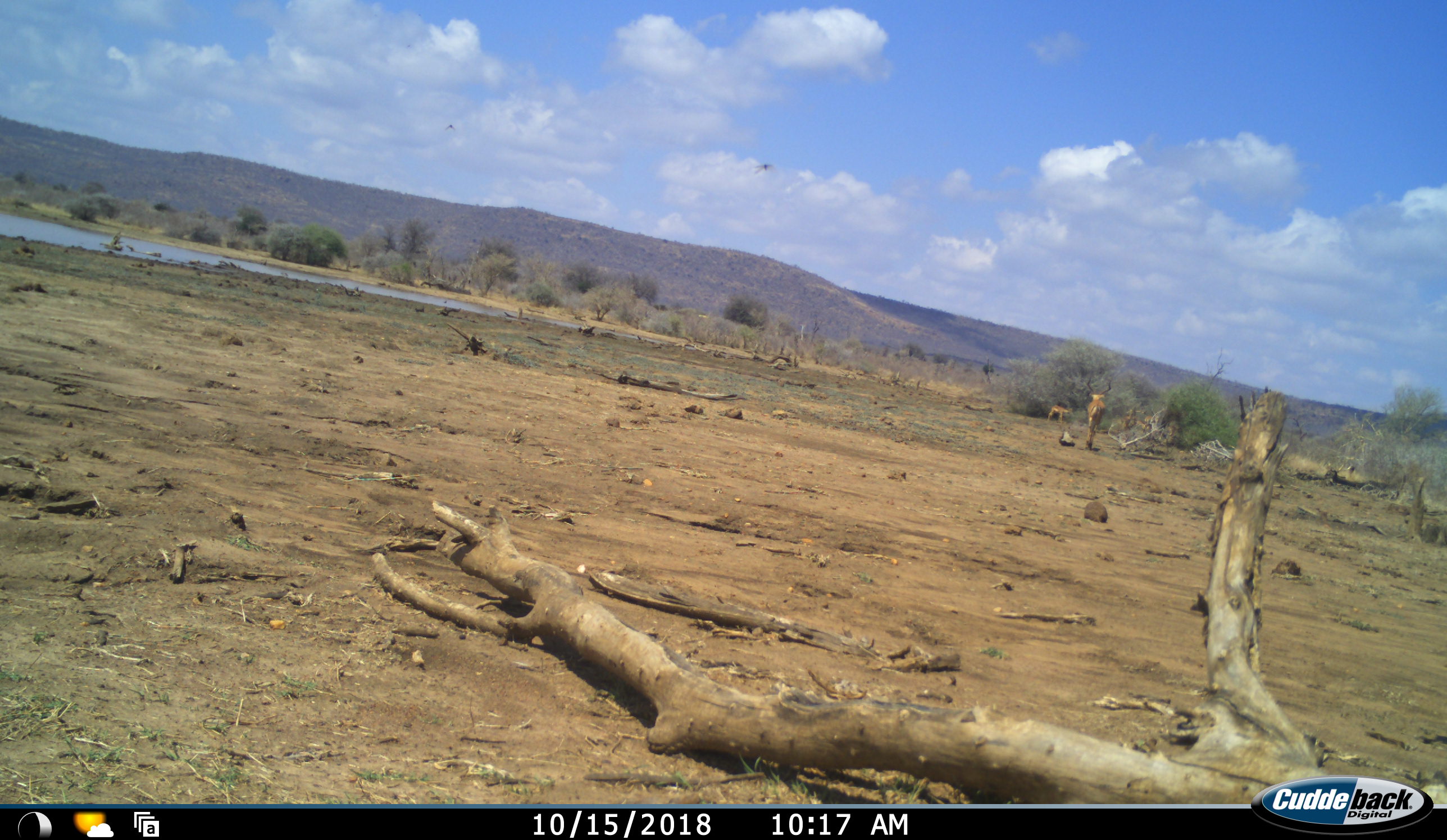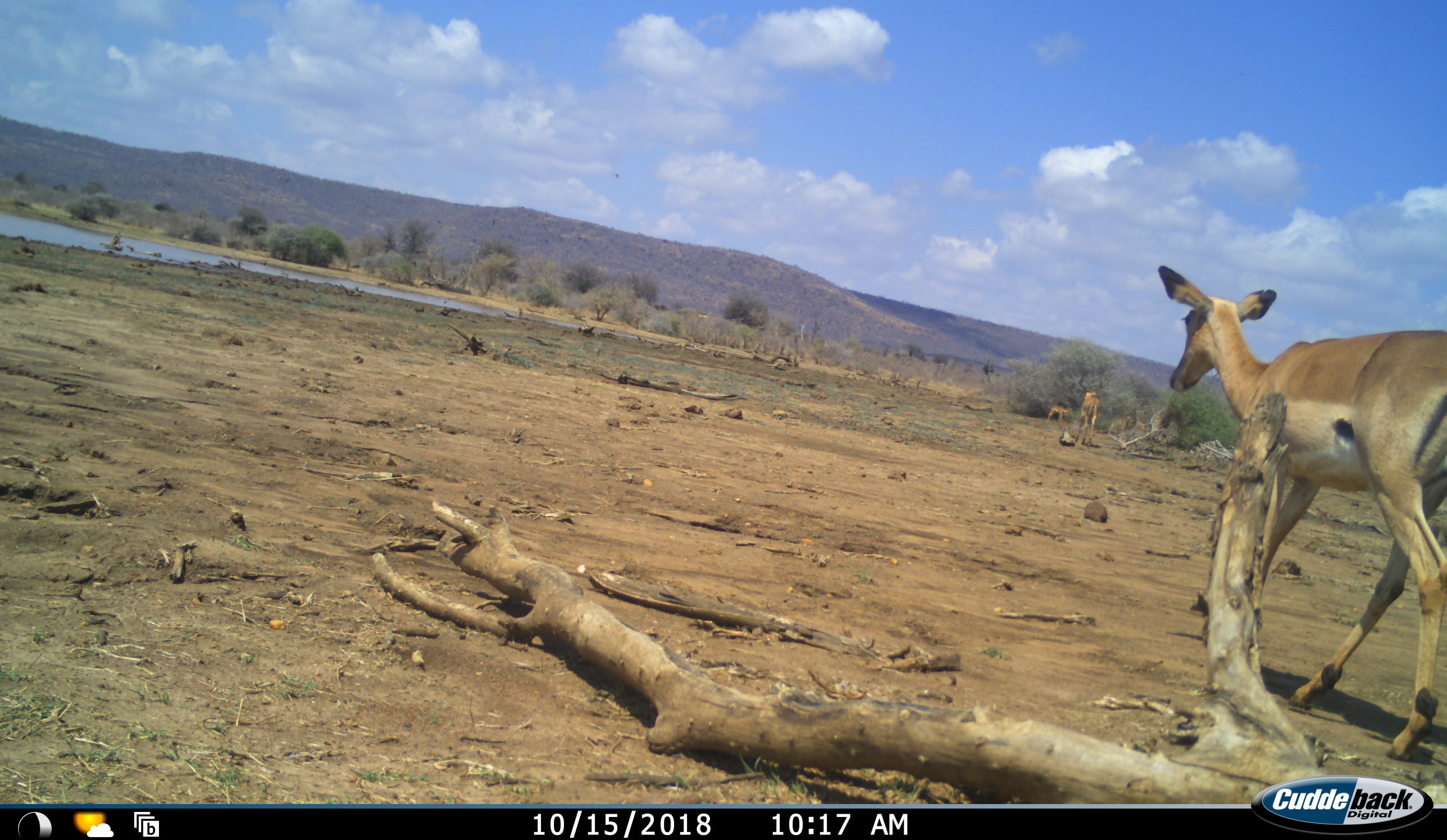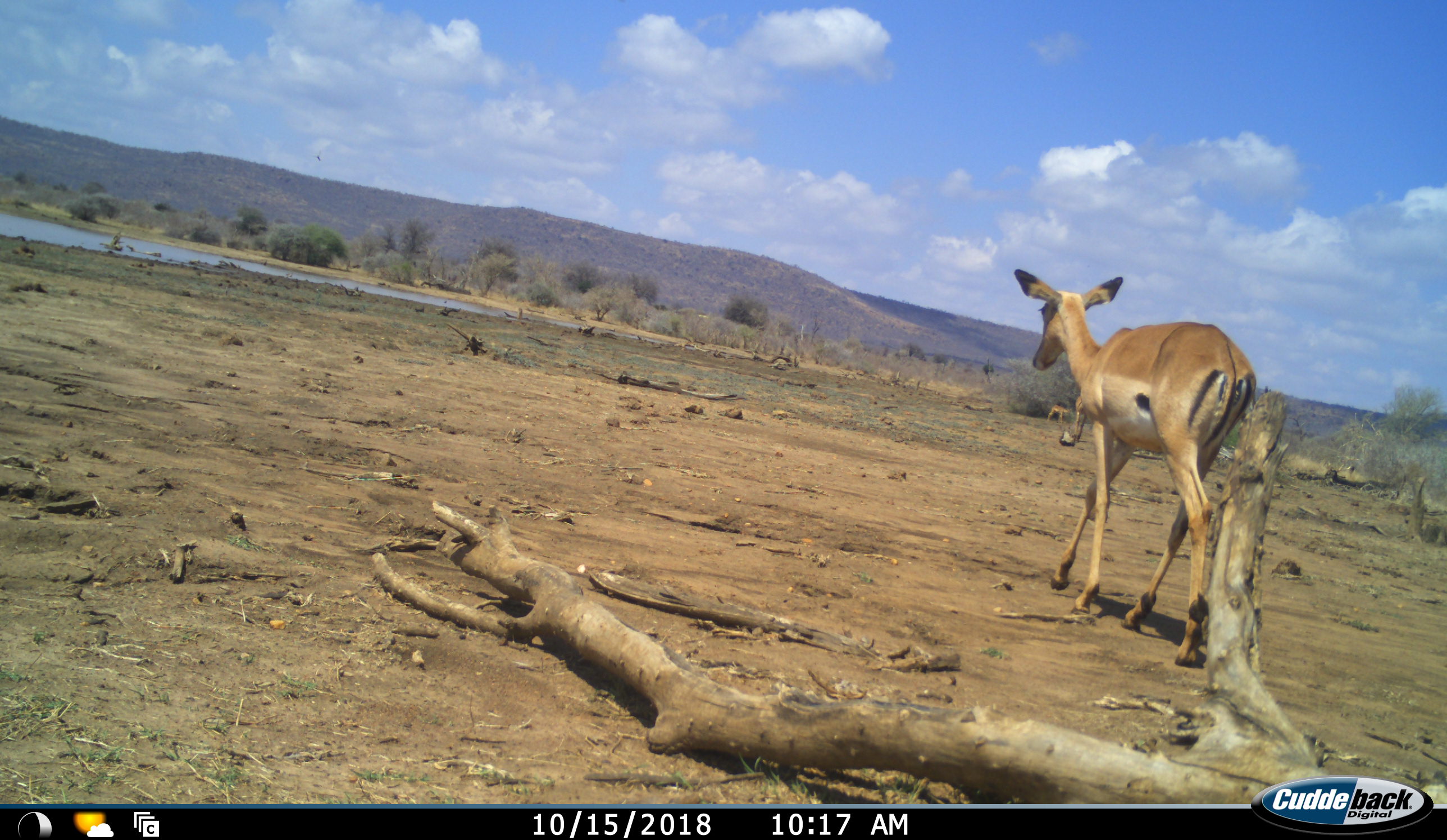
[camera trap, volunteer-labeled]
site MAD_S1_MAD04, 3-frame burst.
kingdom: Animalia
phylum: Chordata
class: Mammalia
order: Artiodactyla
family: Bovidae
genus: Aepyceros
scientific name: Aepyceros melampus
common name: impala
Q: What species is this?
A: Impala (Aepyceros melampus).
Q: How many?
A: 3.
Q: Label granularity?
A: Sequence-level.